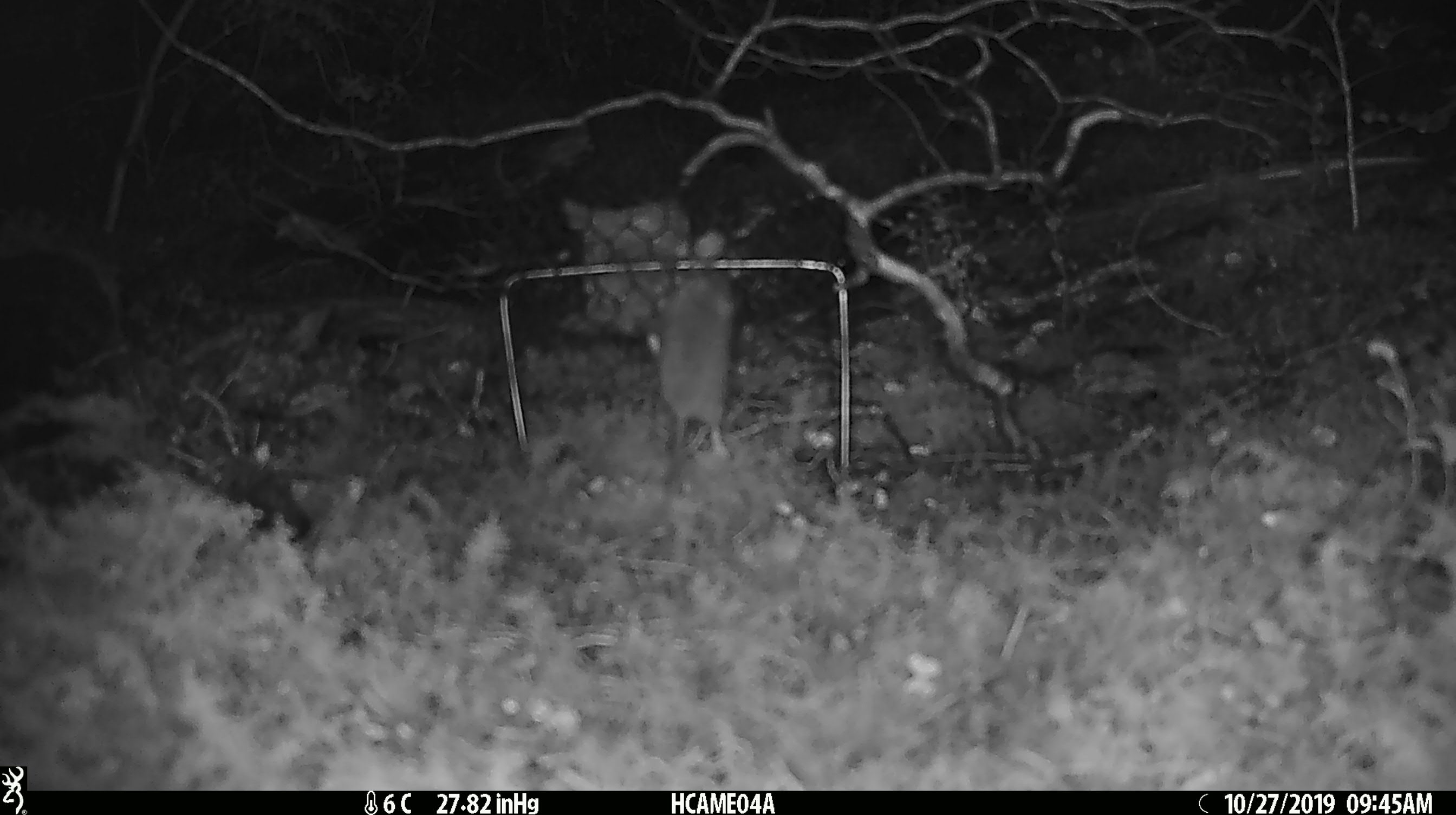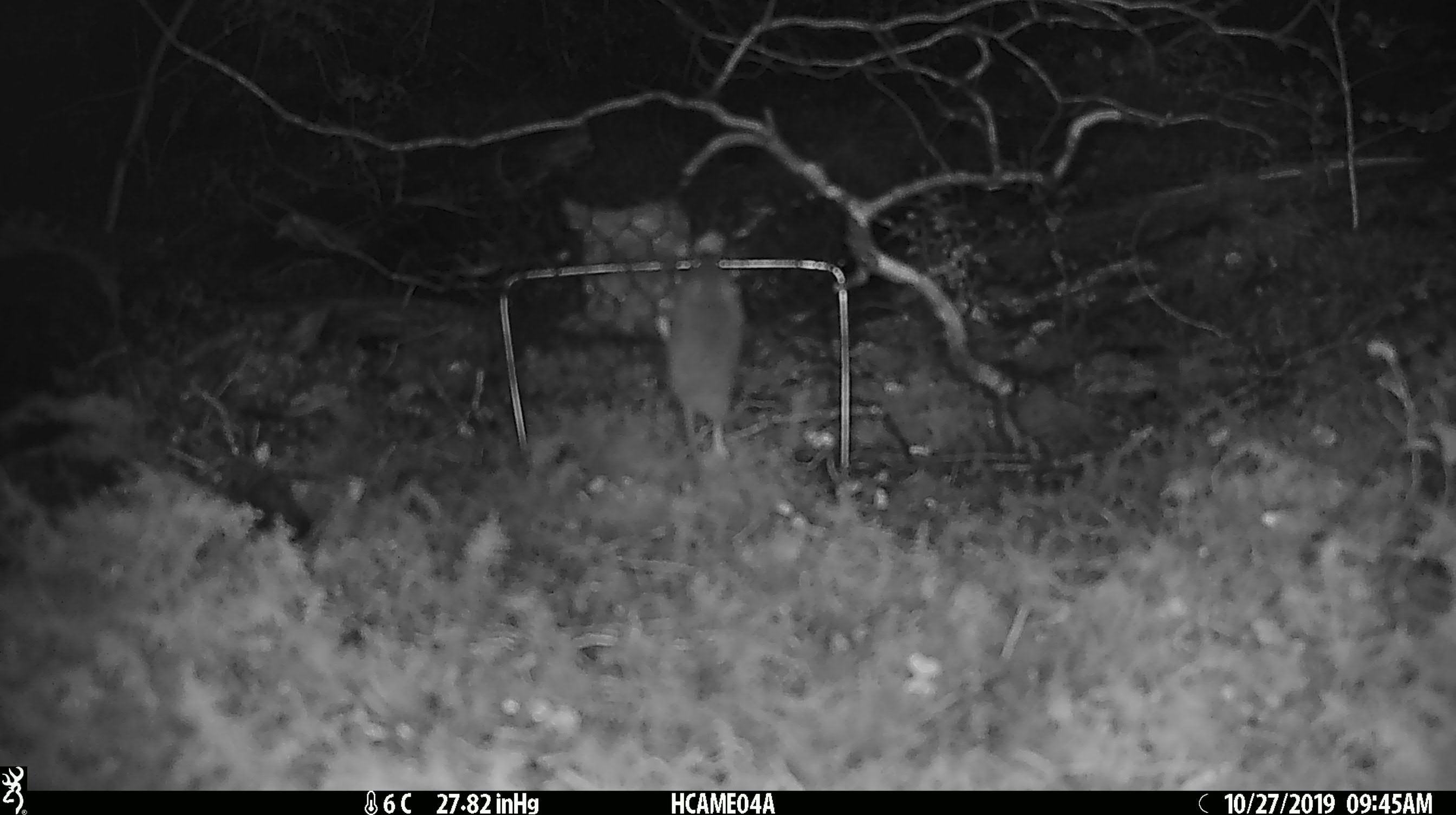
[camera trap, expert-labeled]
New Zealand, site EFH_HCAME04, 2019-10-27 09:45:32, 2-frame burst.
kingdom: Animalia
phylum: Chordata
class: Mammalia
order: Rodentia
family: Muridae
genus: Mus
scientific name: Mus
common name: mouse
Mouse (Mus).